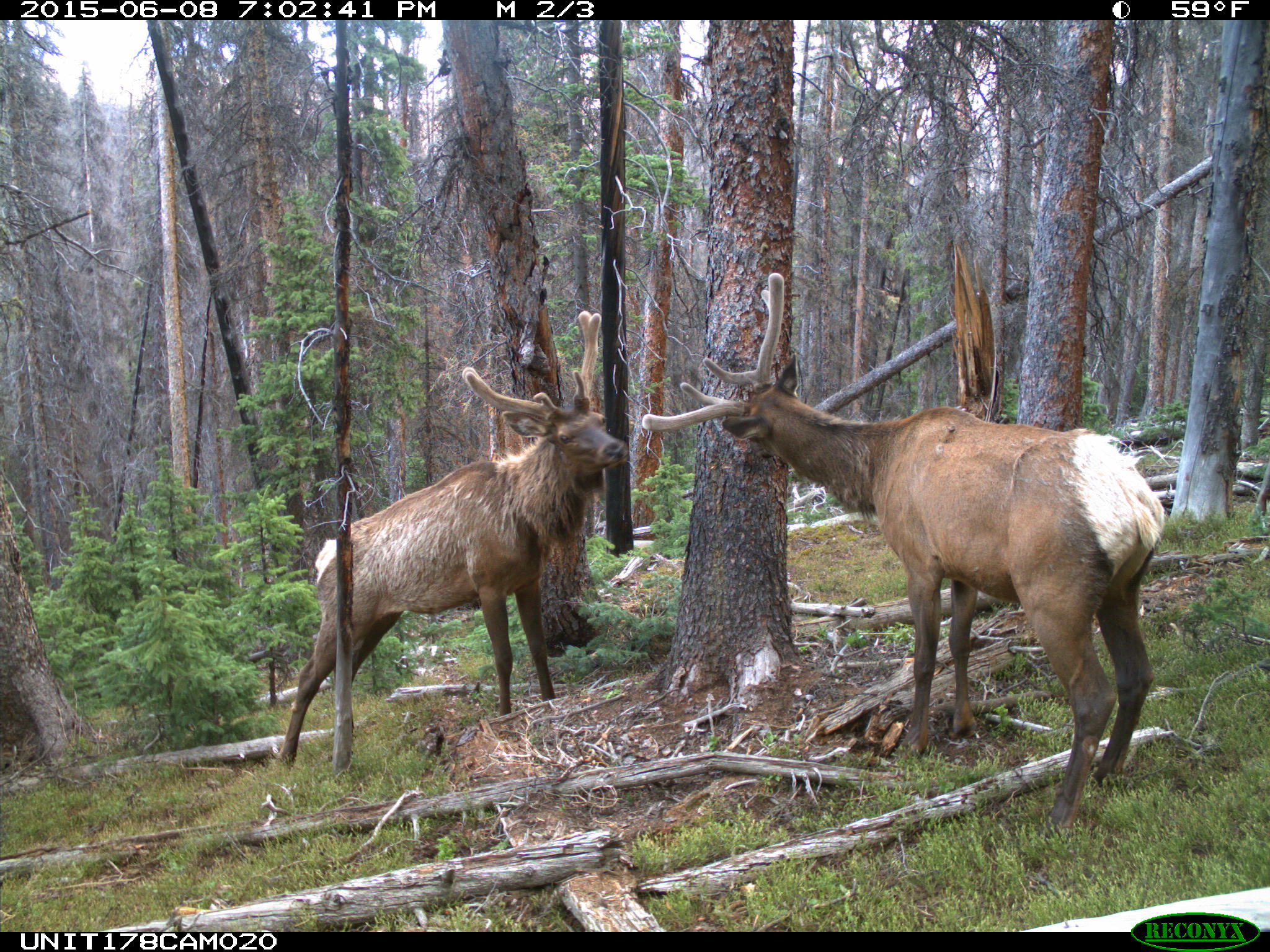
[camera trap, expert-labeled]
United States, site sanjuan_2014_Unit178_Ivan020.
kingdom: Animalia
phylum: Chordata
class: Mammalia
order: Artiodactyla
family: Cervidae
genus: Cervus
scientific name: Cervus elaphus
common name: red deer